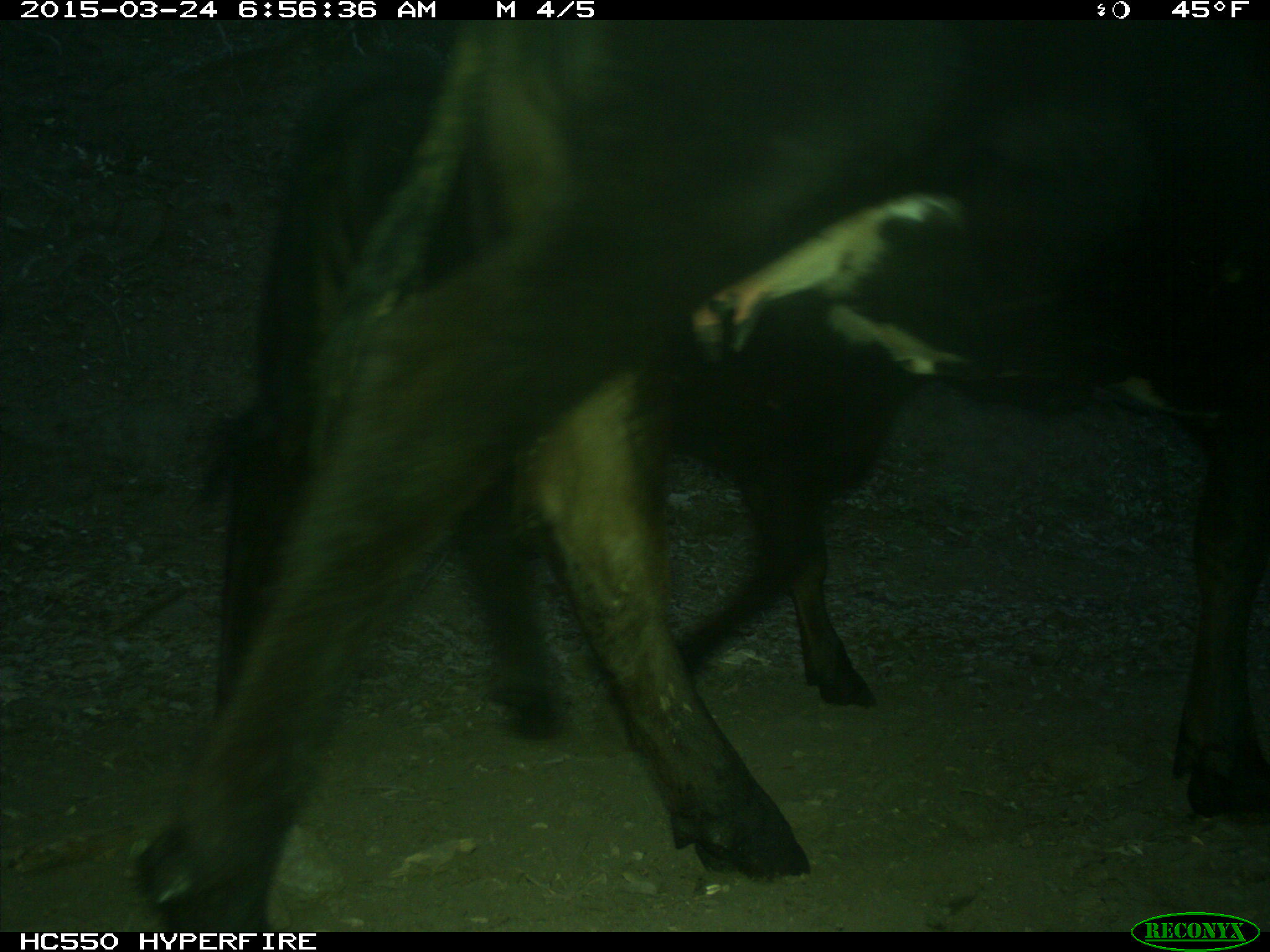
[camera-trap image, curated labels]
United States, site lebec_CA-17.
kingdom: Animalia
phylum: Chordata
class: Mammalia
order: Artiodactyla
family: Bovidae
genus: Bos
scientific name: Bos taurus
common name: domestic cow